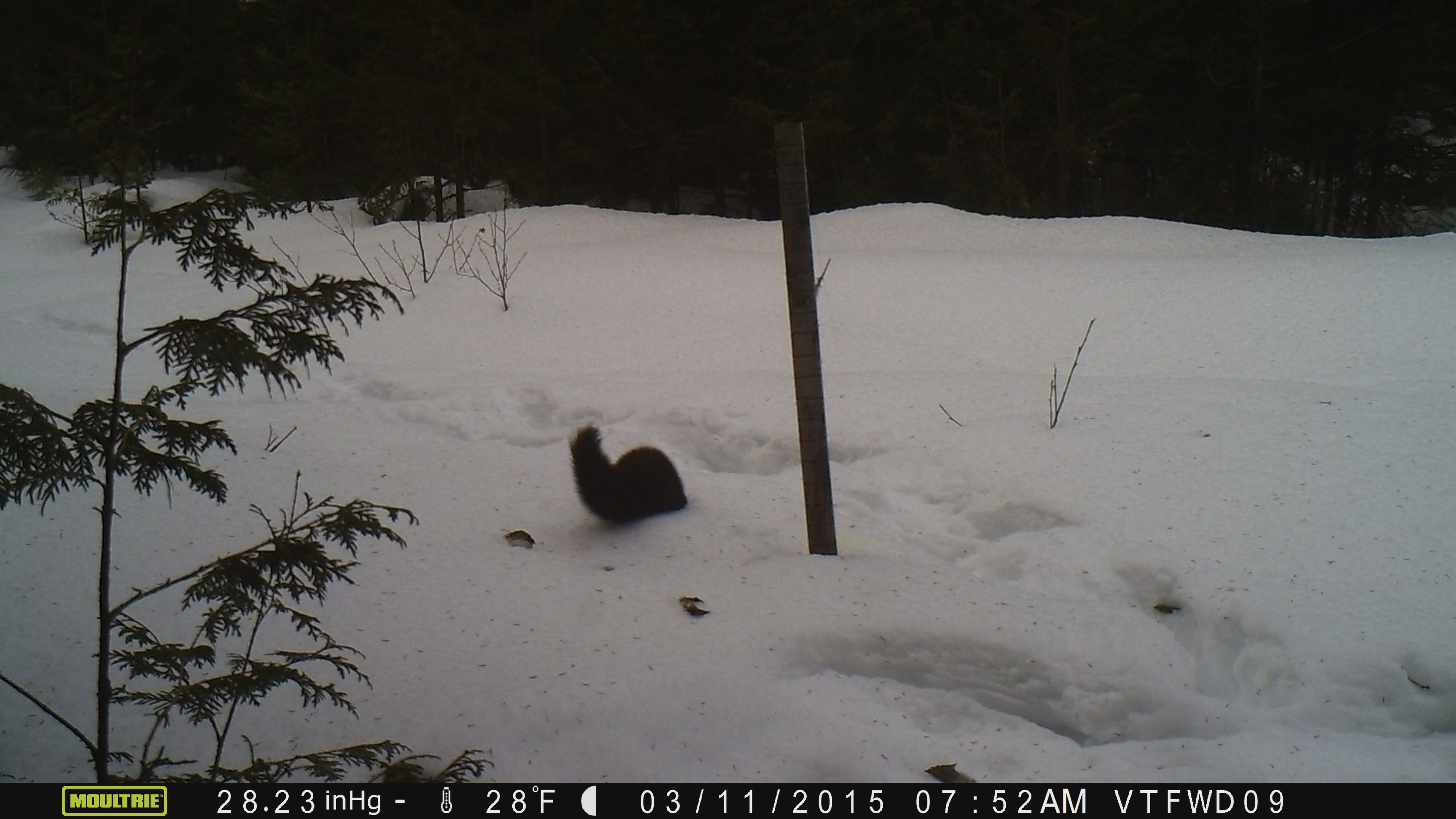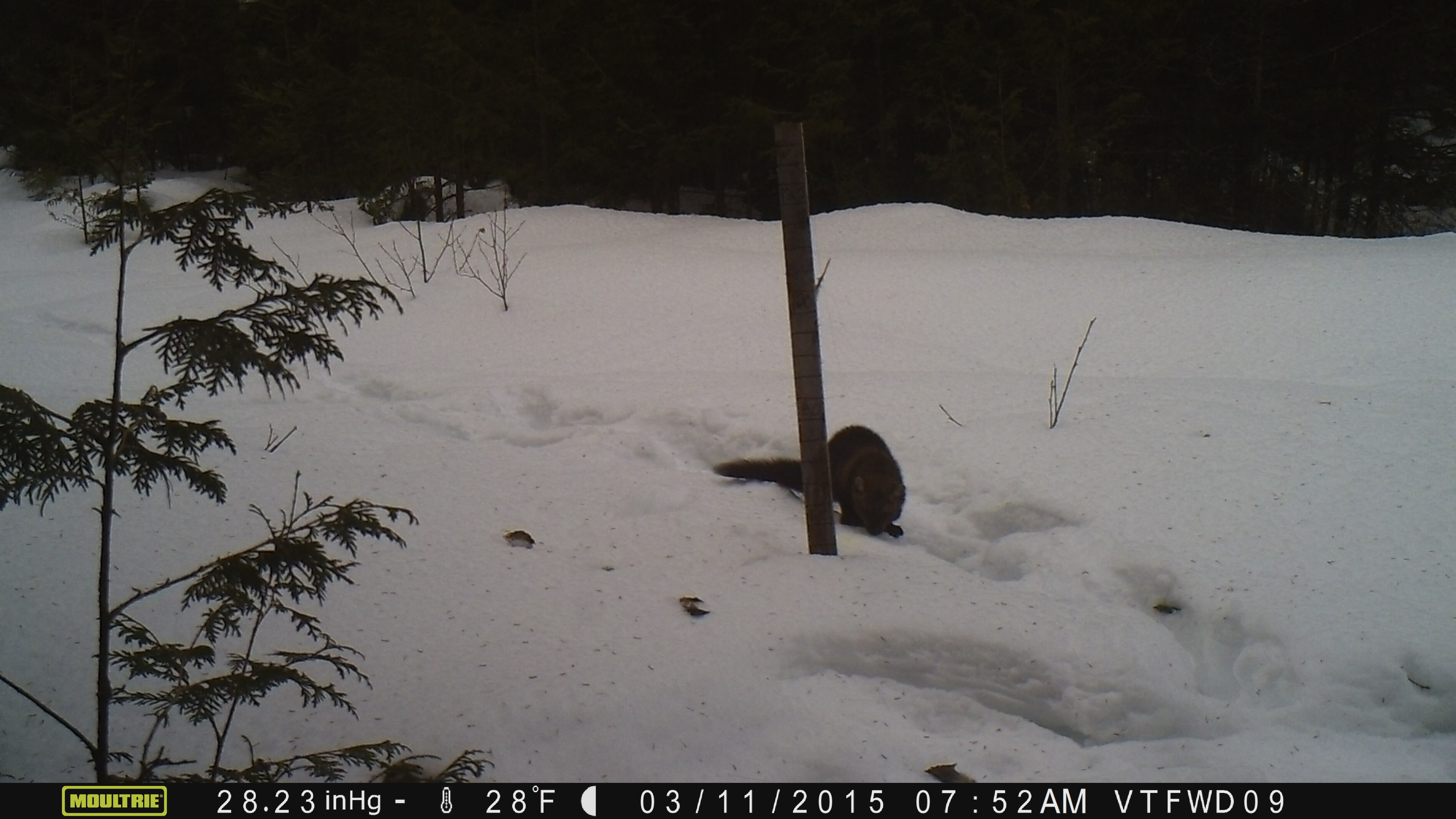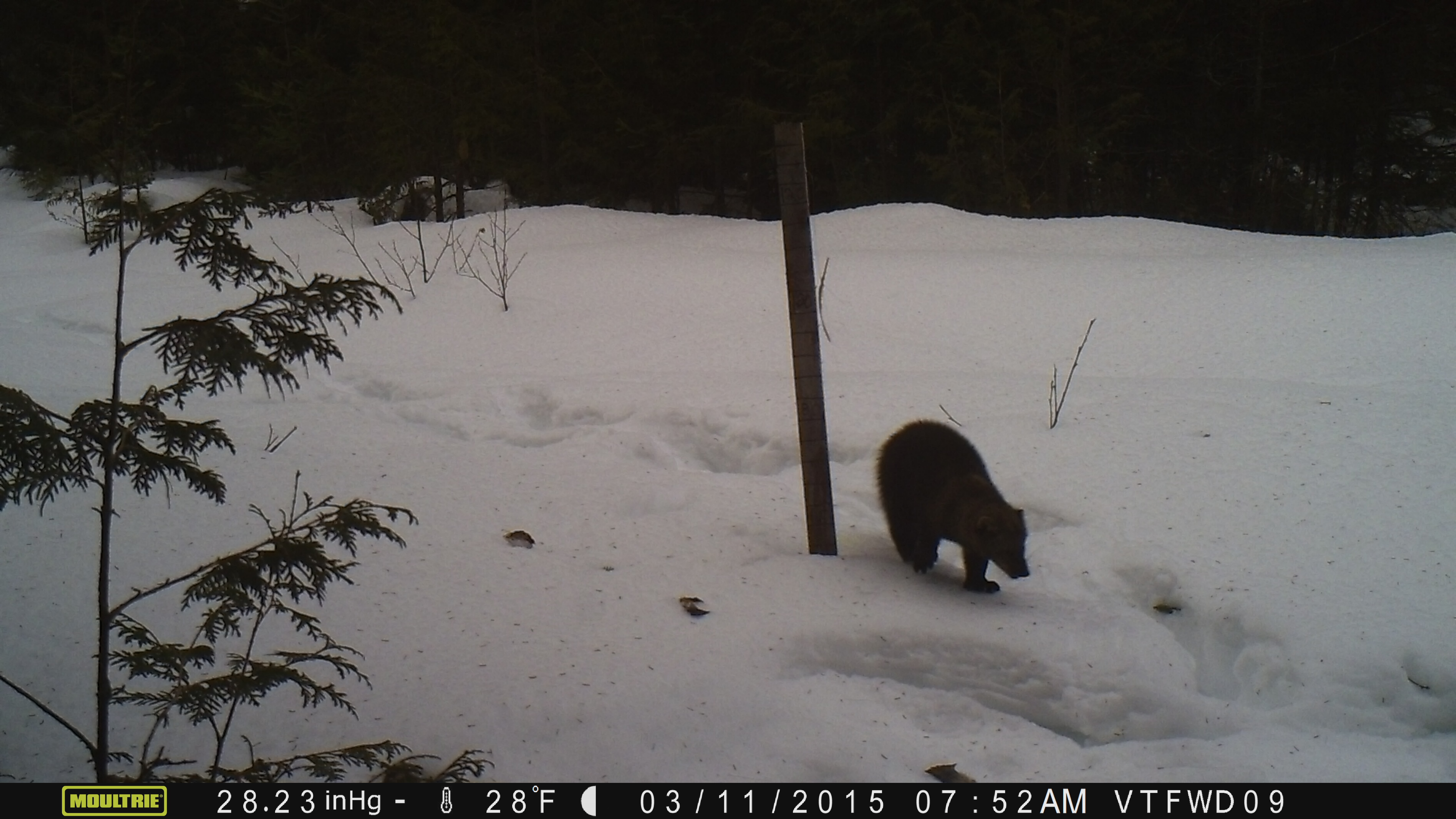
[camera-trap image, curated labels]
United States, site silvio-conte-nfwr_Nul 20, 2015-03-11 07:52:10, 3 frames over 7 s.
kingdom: Animalia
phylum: Chordata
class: Mammalia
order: Carnivora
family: Mustelidae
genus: Pekania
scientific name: Pekania pennanti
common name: fisher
Fisher (Pekania pennanti).